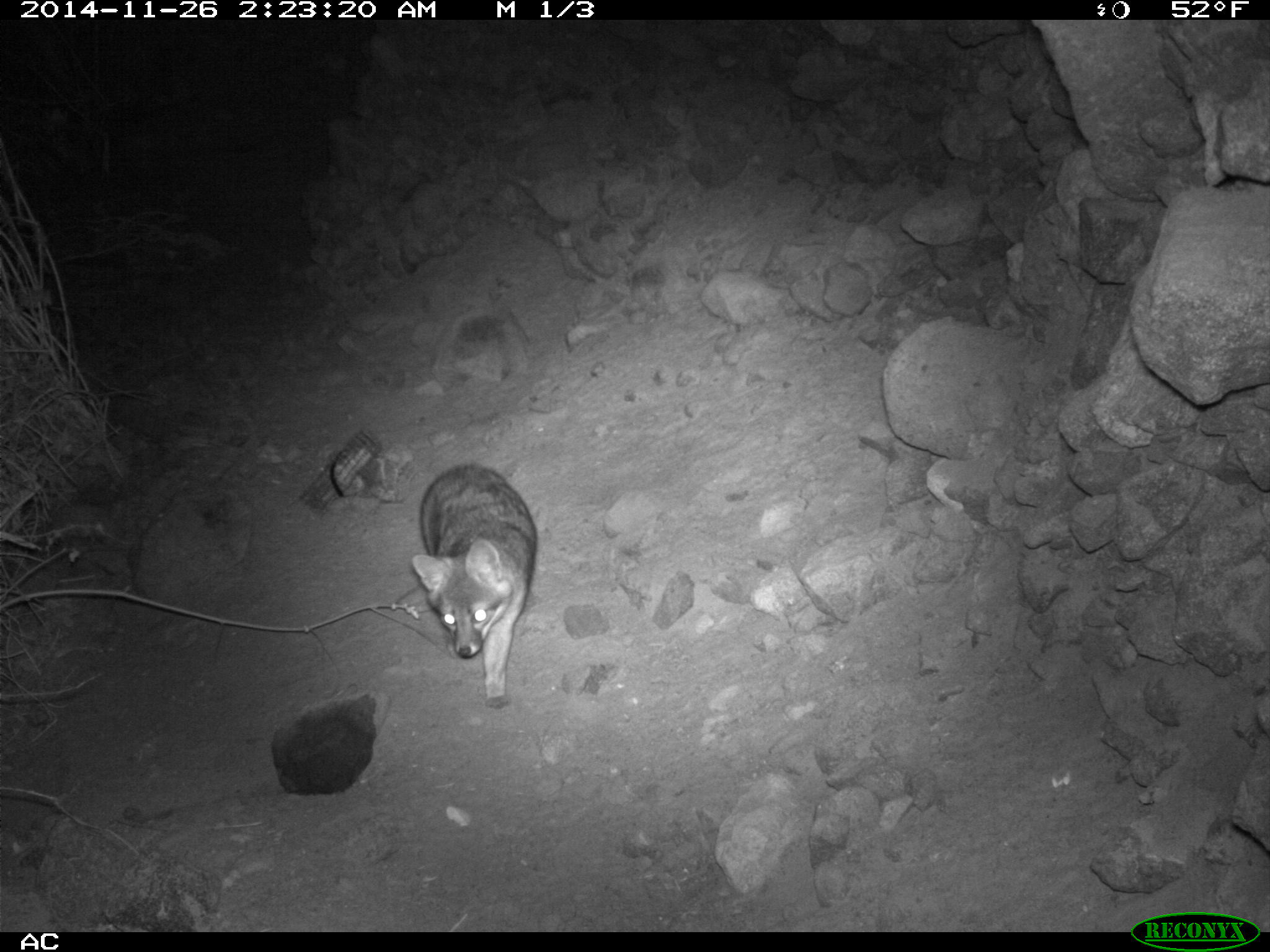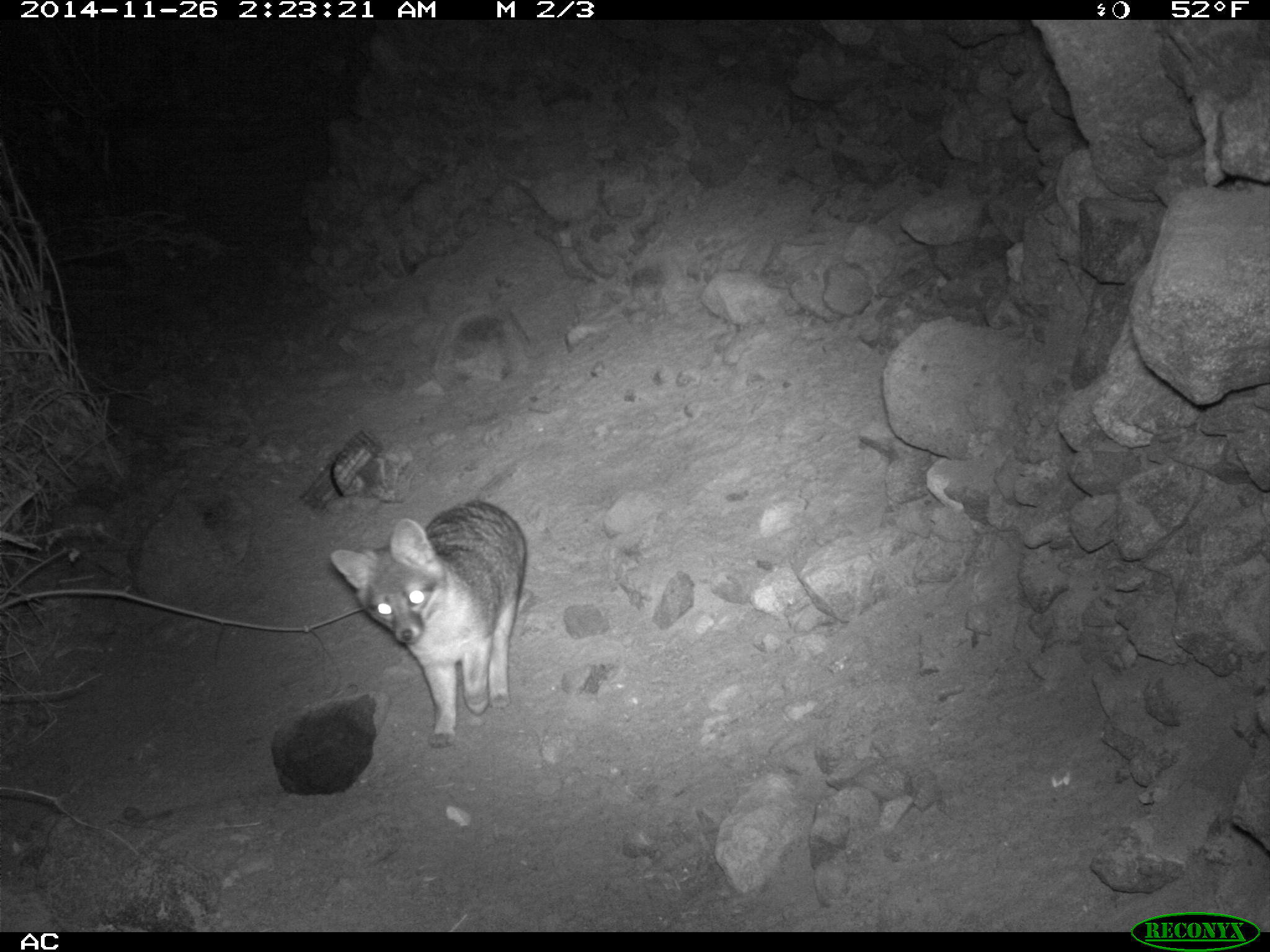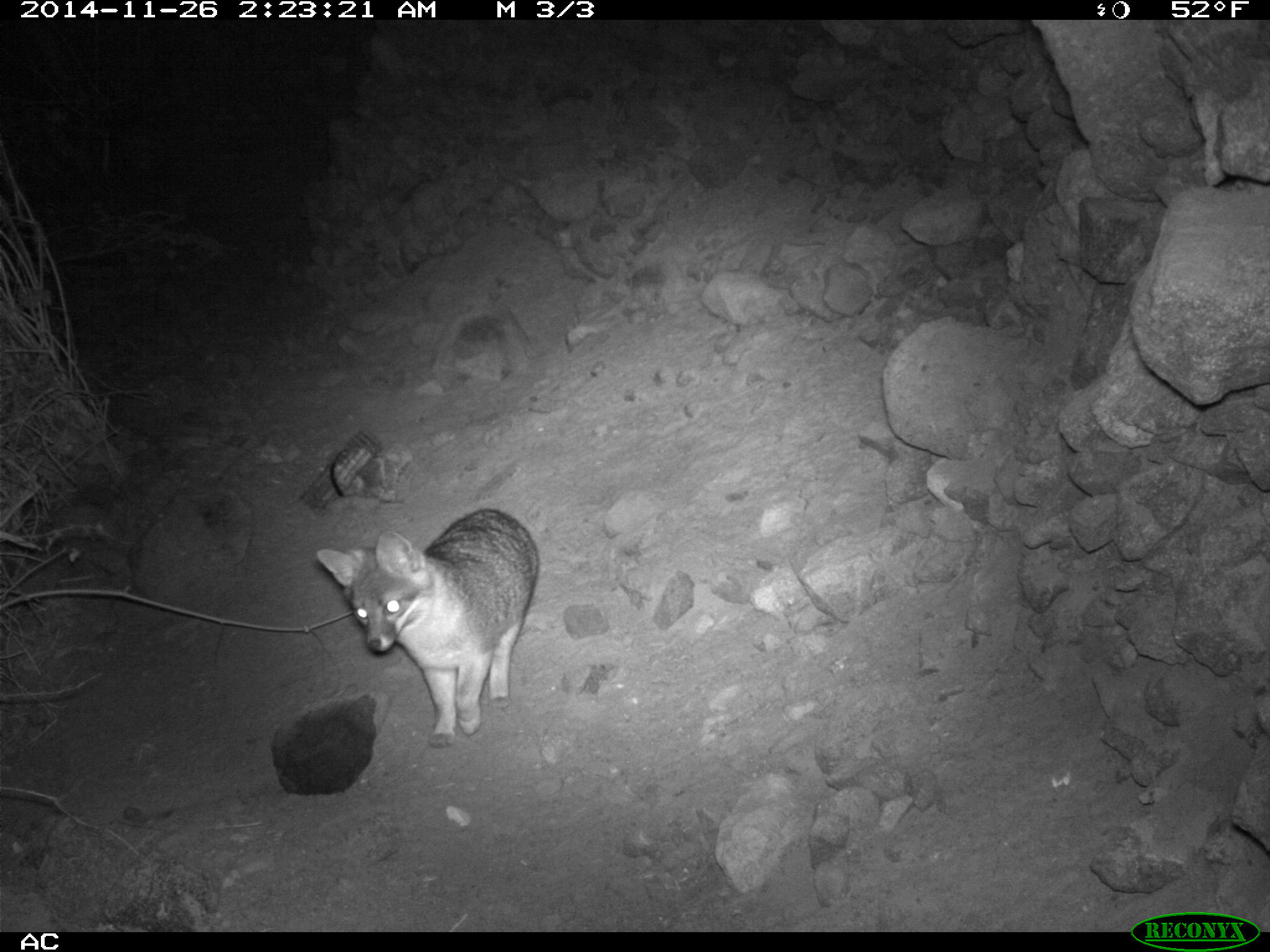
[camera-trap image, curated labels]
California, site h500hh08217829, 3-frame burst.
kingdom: Animalia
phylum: Chordata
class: Mammalia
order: Carnivora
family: Canidae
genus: Urocyon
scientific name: Urocyon littoralis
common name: island fox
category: fox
Fox (island fox) (Urocyon littoralis).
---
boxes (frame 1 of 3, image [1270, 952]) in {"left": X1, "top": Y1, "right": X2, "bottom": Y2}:
fox: {"left": 411, "top": 462, "right": 536, "bottom": 707}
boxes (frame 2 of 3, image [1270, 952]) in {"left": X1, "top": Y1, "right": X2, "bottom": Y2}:
fox: {"left": 327, "top": 500, "right": 525, "bottom": 749}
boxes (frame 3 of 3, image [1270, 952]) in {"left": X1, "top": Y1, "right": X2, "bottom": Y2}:
fox: {"left": 316, "top": 506, "right": 540, "bottom": 747}